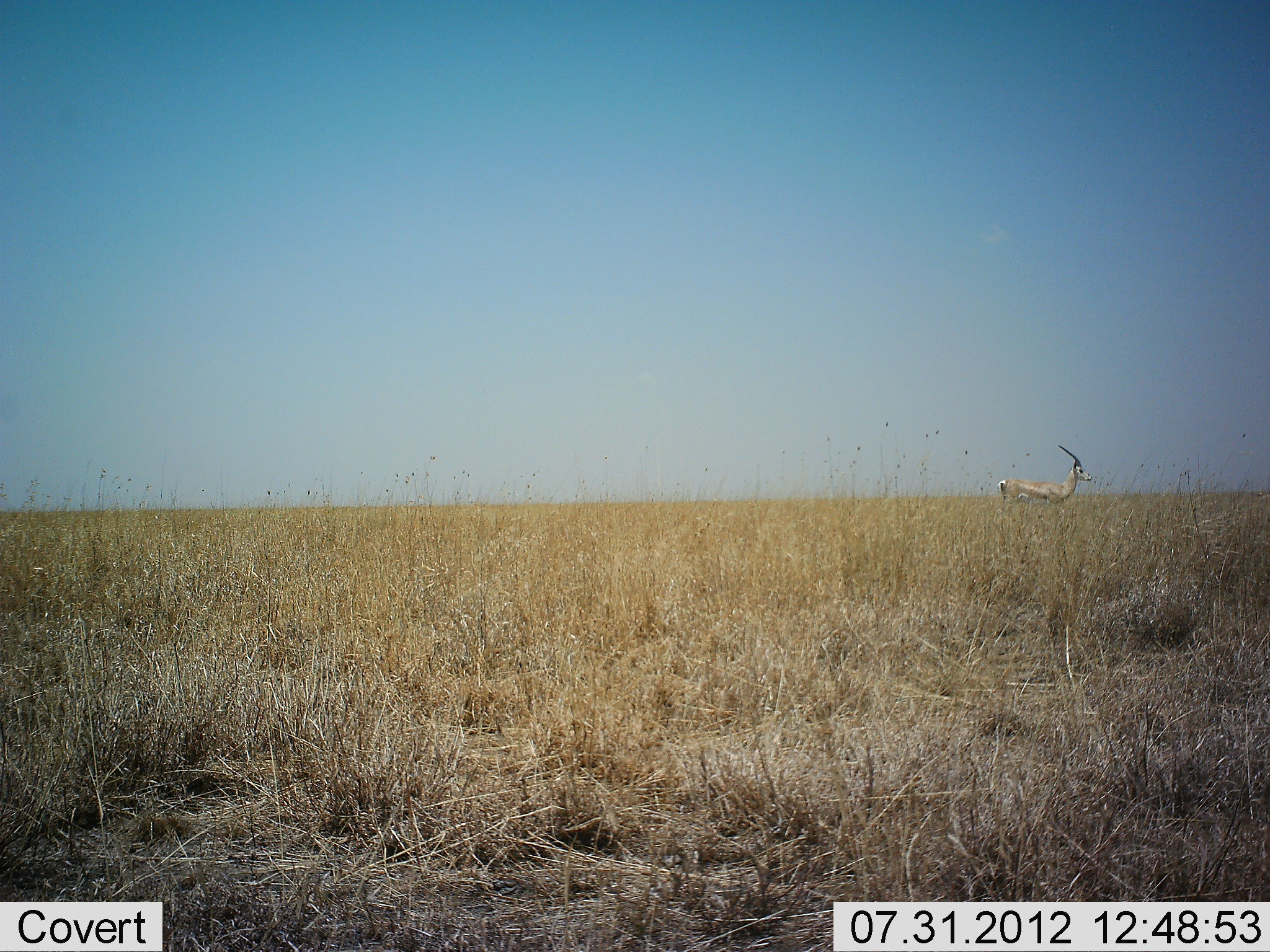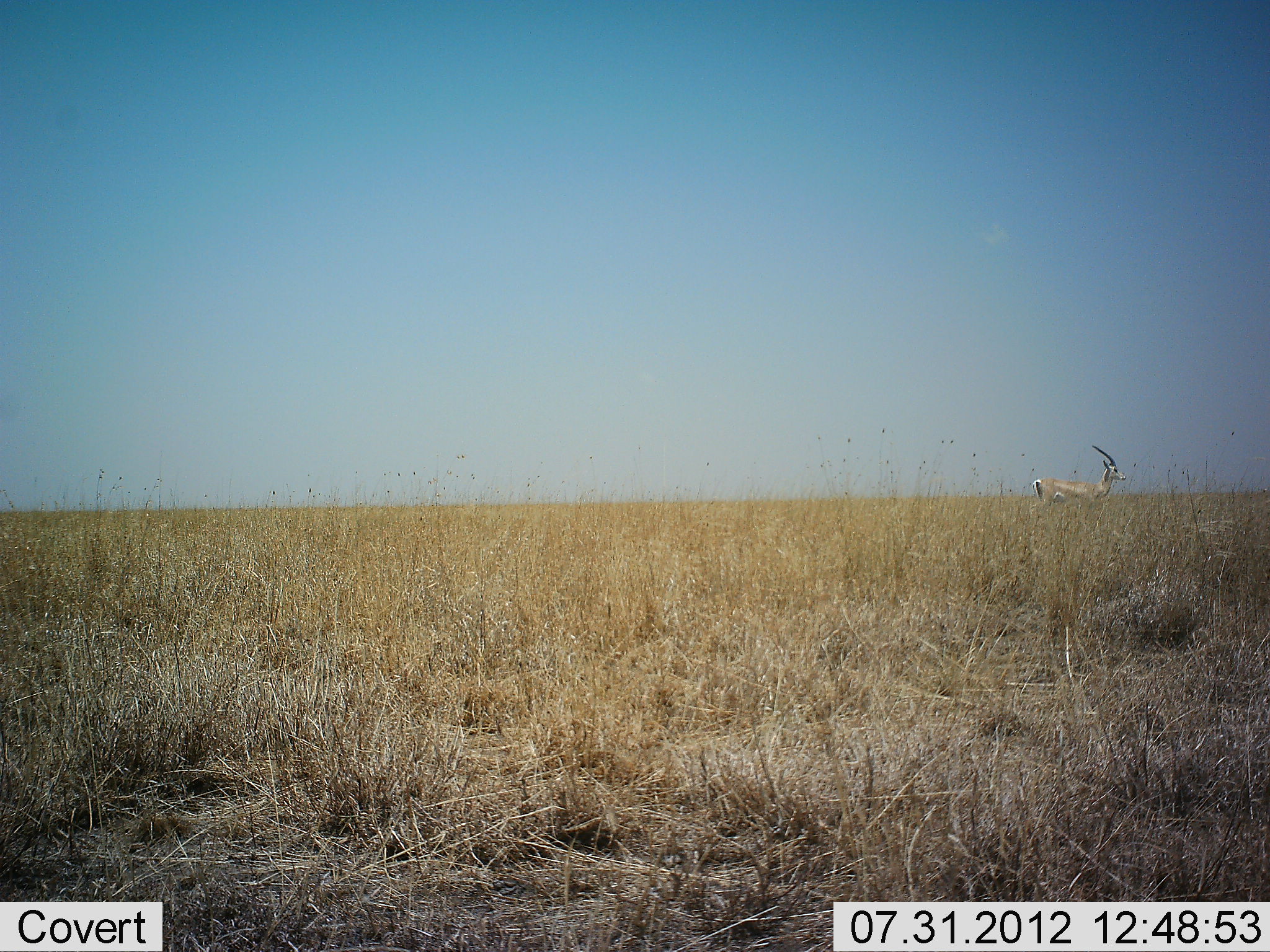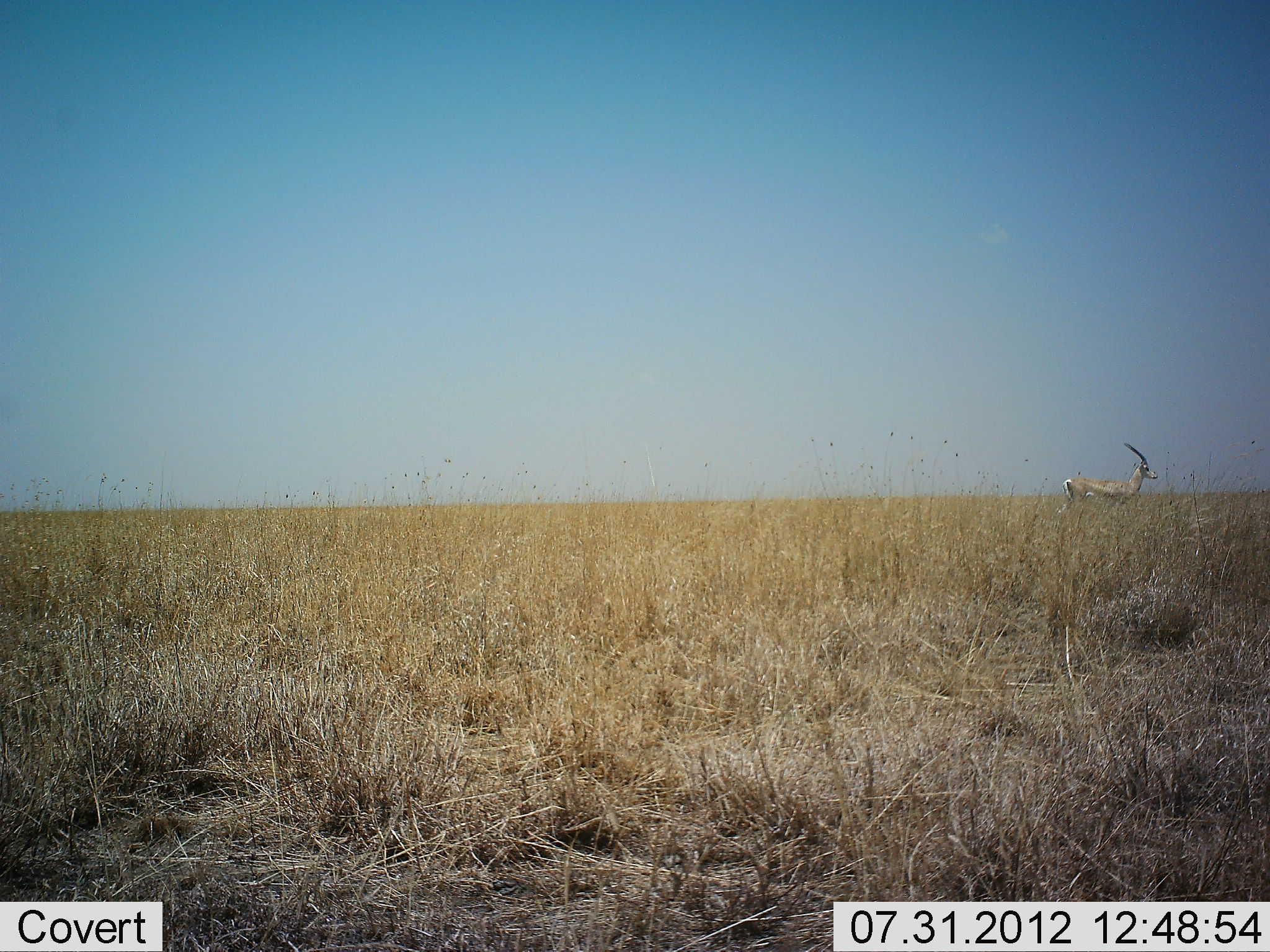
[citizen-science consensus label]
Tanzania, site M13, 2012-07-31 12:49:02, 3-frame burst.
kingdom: Animalia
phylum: Chordata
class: Mammalia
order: Artiodactyla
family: Bovidae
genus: Nanger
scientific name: Nanger granti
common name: grant's gazelle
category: gazellegrants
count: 1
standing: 20%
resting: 0%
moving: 80%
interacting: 0%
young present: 0%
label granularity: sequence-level